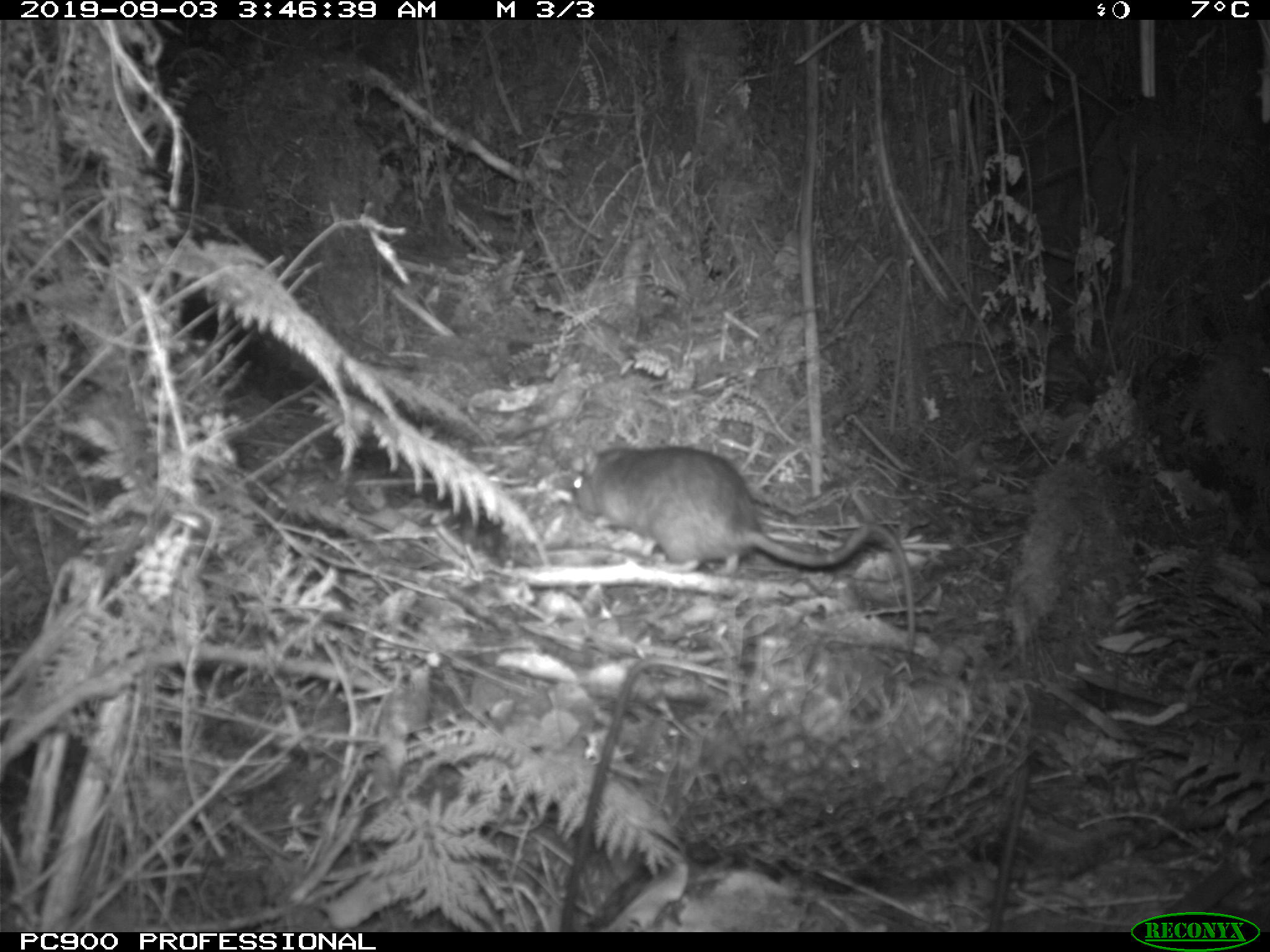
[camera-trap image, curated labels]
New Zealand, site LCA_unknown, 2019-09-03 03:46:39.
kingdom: Animalia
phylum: Chordata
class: Mammalia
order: Rodentia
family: Muridae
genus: Rattus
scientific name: Rattus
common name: rat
Rat (Rattus).